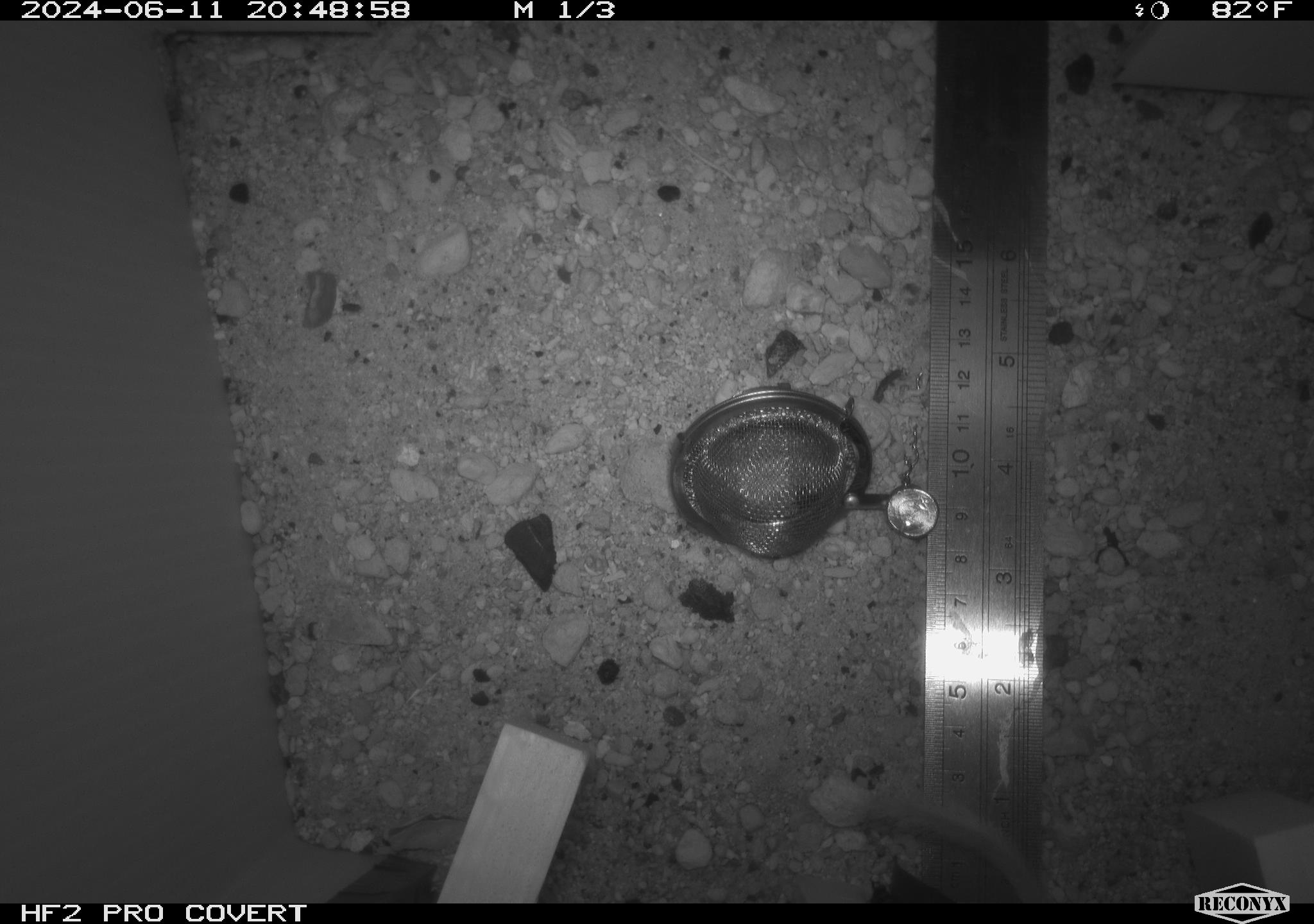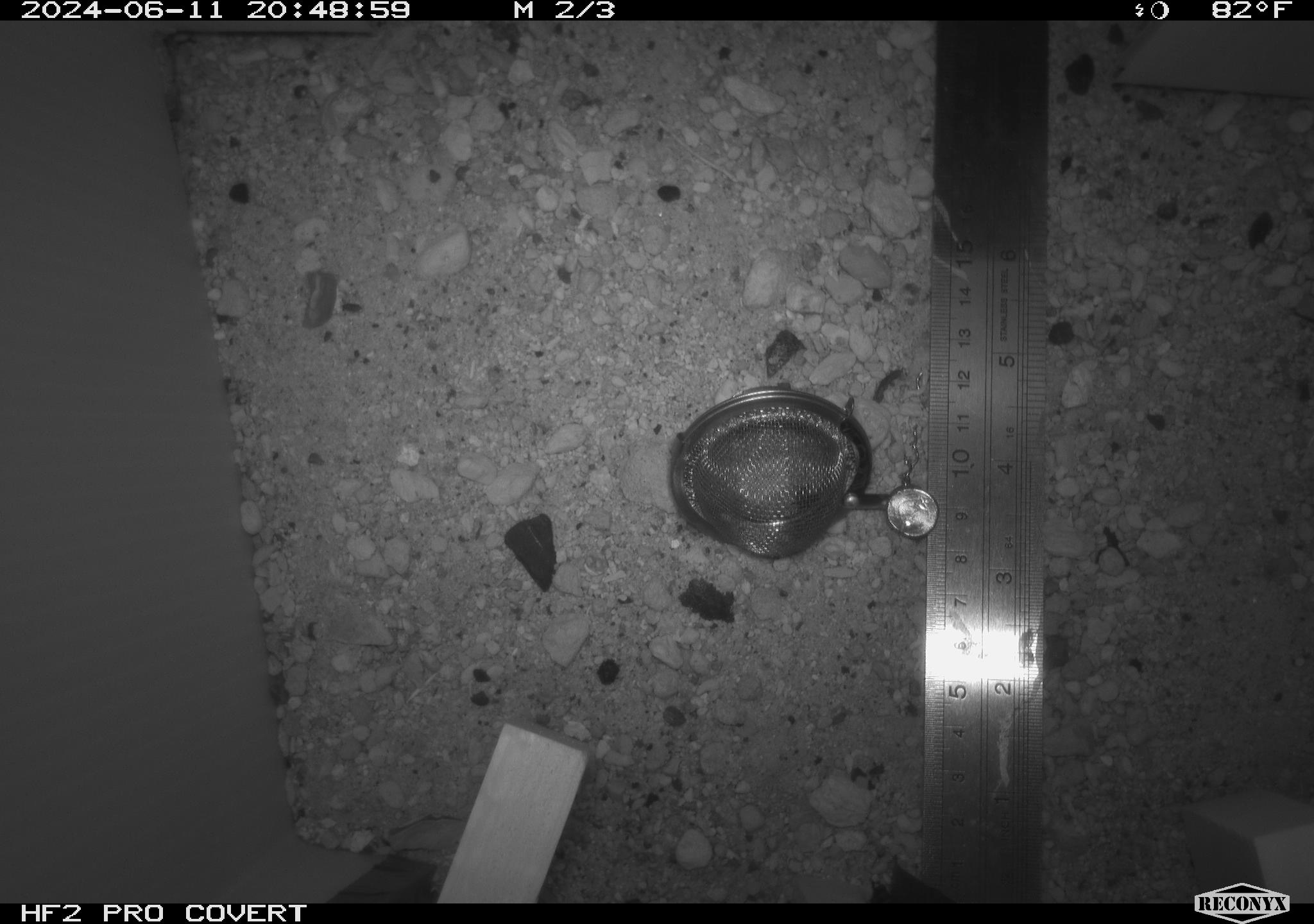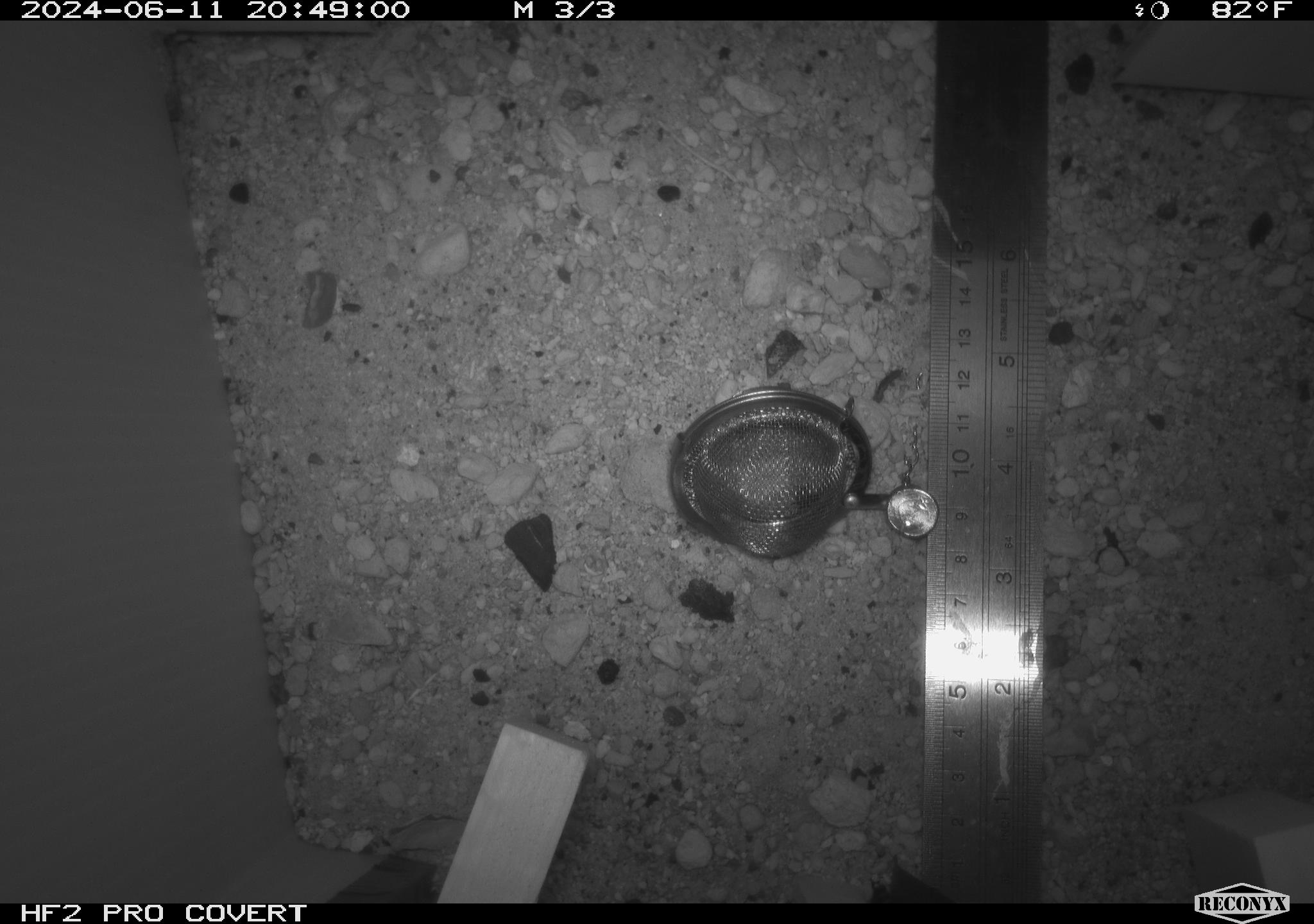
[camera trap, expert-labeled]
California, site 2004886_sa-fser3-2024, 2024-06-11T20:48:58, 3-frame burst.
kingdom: Animalia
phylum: Chordata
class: Mammalia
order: Rodentia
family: Sciuridae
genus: Neotamias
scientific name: Neotamias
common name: western chipmunks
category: neotamias species